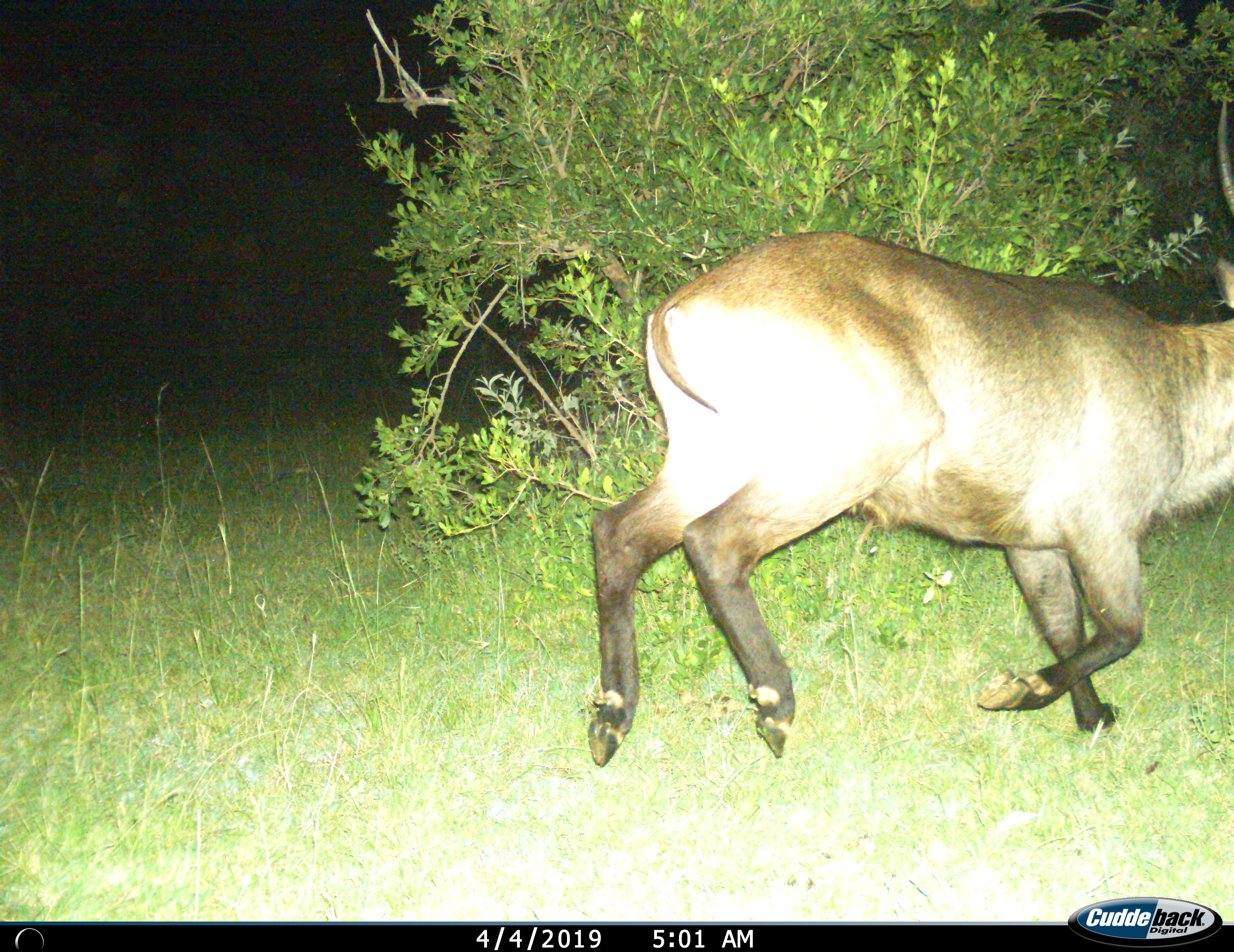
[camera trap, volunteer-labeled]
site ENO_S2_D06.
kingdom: Animalia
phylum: Chordata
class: Mammalia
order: Artiodactyla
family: Bovidae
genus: Kobus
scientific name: Kobus ellipsiprymnus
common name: waterbuck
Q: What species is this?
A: Waterbuck (Kobus ellipsiprymnus).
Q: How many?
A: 1.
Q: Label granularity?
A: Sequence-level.